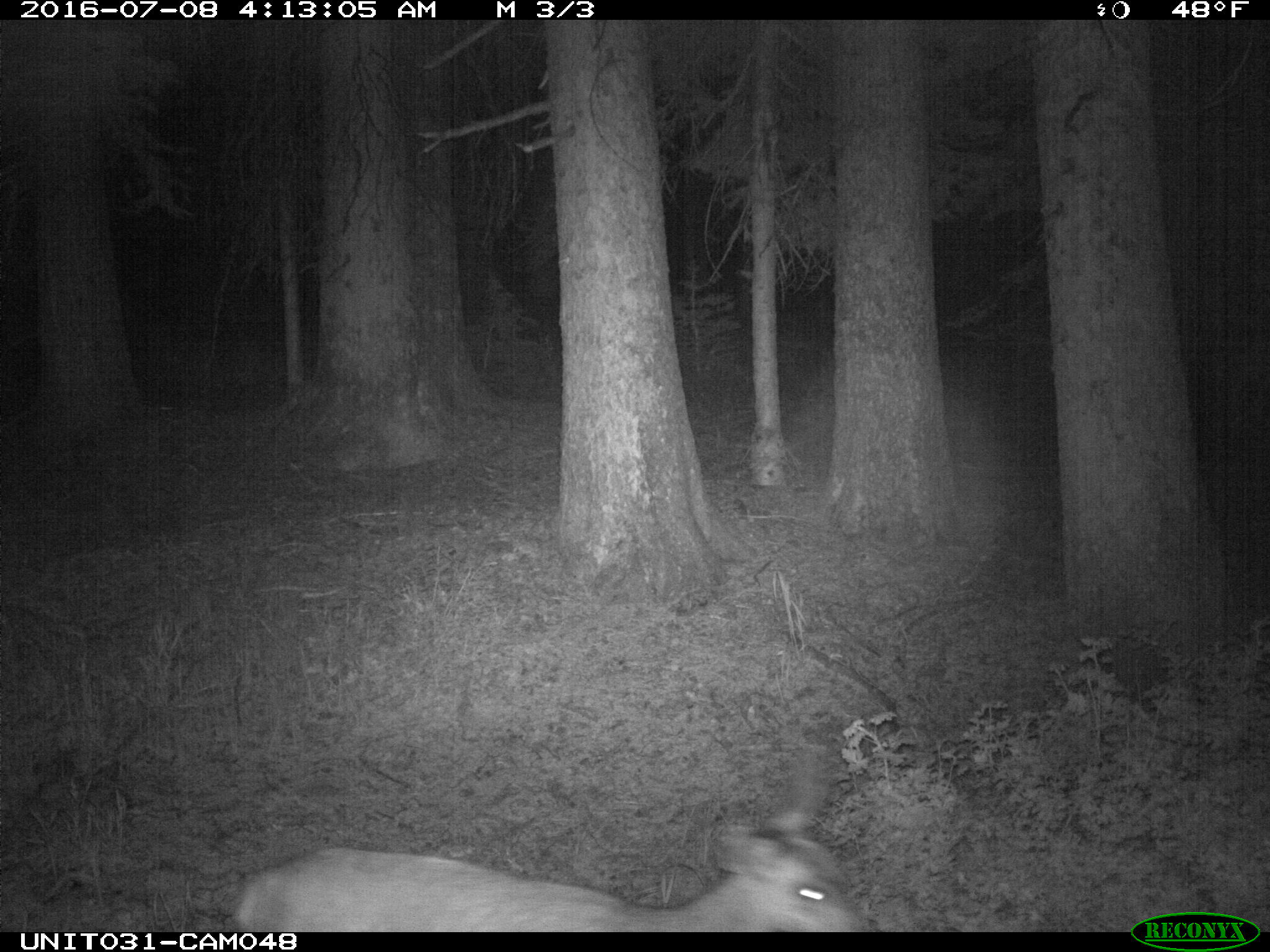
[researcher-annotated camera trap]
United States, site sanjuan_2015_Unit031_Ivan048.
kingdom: Animalia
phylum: Chordata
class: Mammalia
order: Artiodactyla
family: Cervidae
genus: Odocoileus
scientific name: Odocoileus hemionus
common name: mule deer